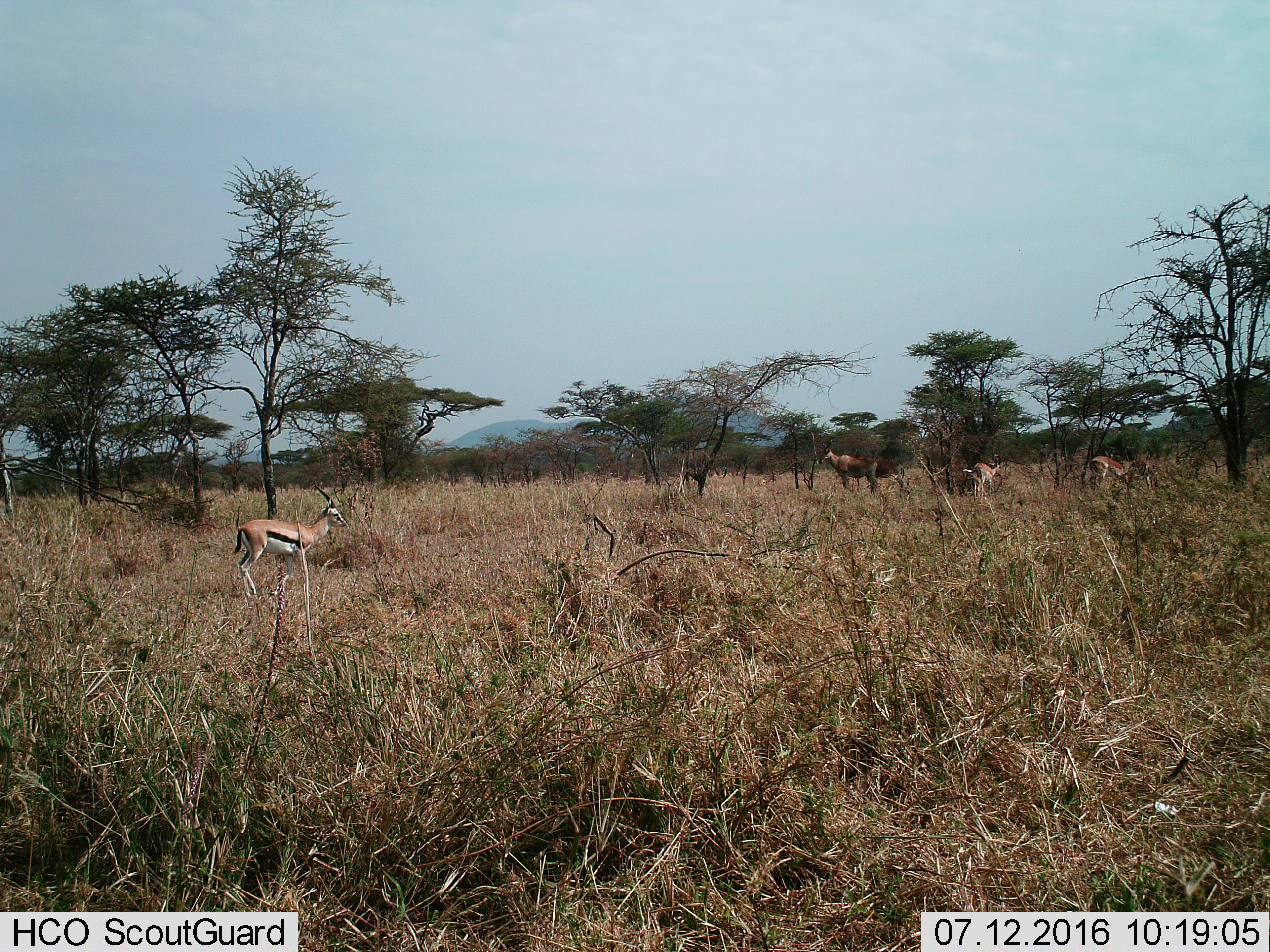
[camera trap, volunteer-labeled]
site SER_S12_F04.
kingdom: Animalia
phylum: Chordata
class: Mammalia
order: Artiodactyla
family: Bovidae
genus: Eudorcas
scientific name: Eudorcas thomsonii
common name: thomson's gazelle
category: gazellethomsons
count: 1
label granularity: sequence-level